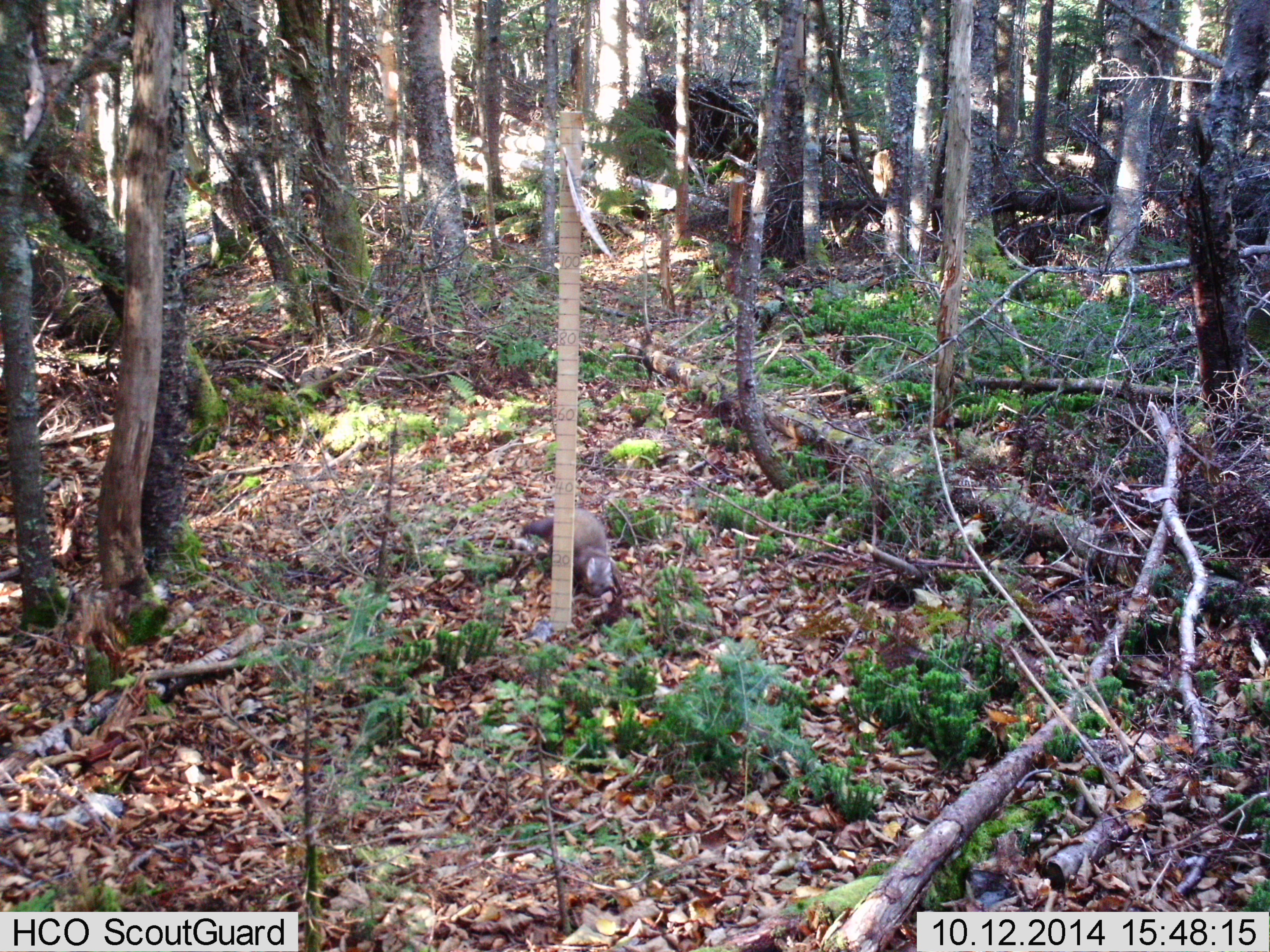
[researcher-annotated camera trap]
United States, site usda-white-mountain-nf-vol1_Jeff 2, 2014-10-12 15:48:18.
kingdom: Animalia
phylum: Chordata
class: Mammalia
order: Carnivora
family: Mustelidae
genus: Martes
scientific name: Martes americana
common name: american marten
American marten (Martes americana).